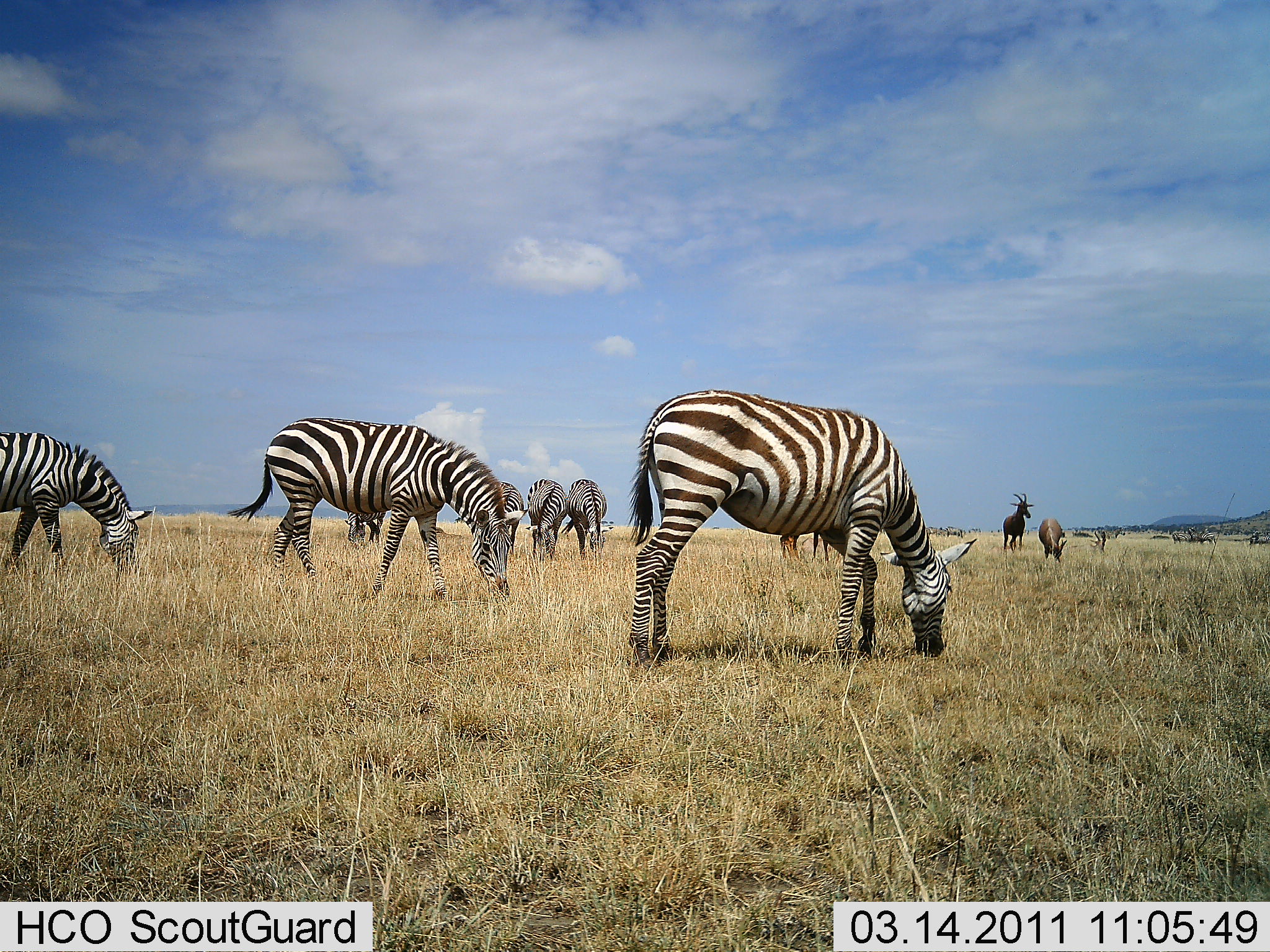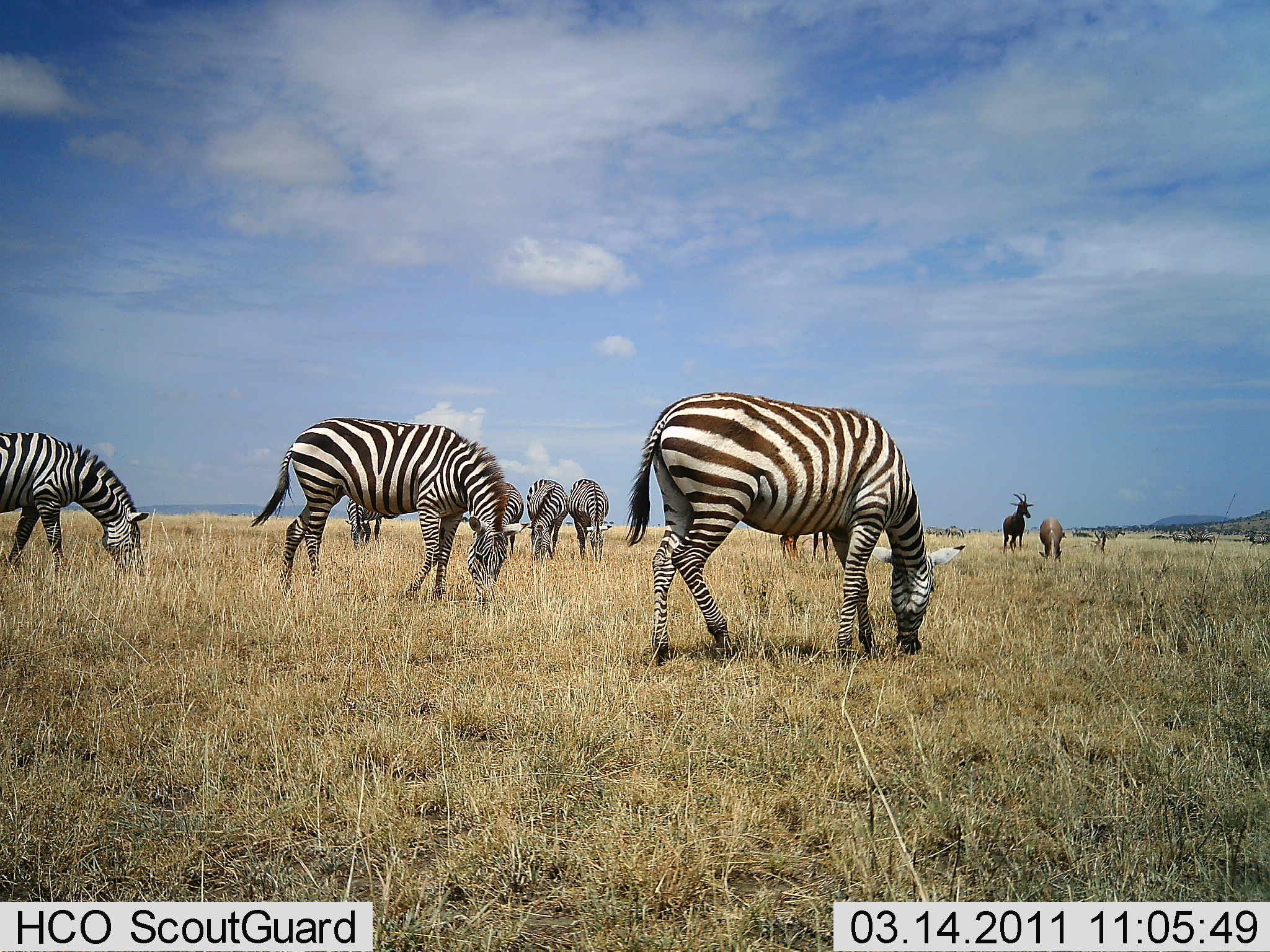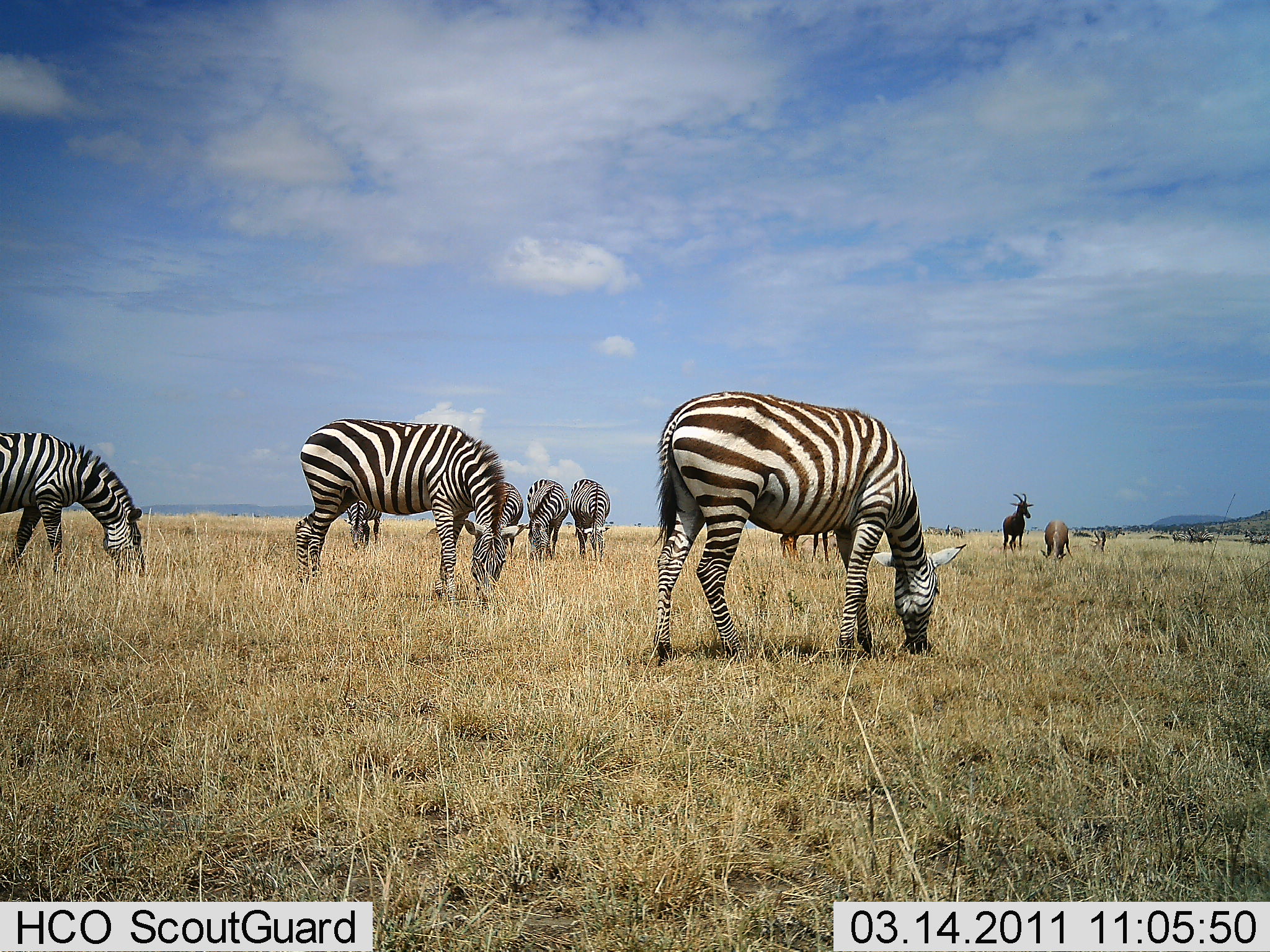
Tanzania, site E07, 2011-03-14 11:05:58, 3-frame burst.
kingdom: Animalia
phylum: Chordata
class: Mammalia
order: Artiodactyla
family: Bovidae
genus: Damaliscus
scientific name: Damaliscus lunatus jimela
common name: topi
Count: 3.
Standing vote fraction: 81%.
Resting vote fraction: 0%.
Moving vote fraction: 0%.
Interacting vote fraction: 0%.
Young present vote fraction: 0%.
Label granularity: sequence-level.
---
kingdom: Animalia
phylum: Chordata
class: Mammalia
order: Perissodactyla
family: Equidae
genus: Equus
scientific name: Equus quagga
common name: plains zebra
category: zebra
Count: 7.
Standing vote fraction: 21%.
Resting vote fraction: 0%.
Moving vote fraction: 8%.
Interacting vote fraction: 4%.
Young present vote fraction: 0%.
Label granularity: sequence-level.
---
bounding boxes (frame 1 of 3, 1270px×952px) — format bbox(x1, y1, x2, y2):
animal: bbox(627, 388, 979, 667); bbox(228, 416, 527, 607); bbox(0, 429, 153, 576); bbox(526, 478, 569, 562); bbox(565, 478, 607, 562); bbox(488, 481, 527, 559); bbox(1001, 491, 1035, 551); bbox(786, 523, 837, 558); bbox(342, 505, 385, 546); bbox(1038, 517, 1069, 561); bbox(1187, 527, 1218, 546); bbox(1249, 531, 1270, 545); bbox(1100, 528, 1126, 539); bbox(944, 526, 965, 539); bbox(1171, 530, 1191, 543); bbox(922, 526, 940, 537); bbox(1071, 529, 1093, 538)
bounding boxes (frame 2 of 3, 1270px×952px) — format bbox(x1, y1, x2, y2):
animal: bbox(625, 390, 967, 670); bbox(252, 418, 529, 609); bbox(1, 429, 152, 582); bbox(568, 479, 613, 563); bbox(527, 478, 570, 564); bbox(482, 480, 524, 557); bbox(344, 490, 384, 548); bbox(1002, 492, 1035, 553); bbox(779, 530, 832, 564); bbox(1037, 517, 1063, 567); bbox(1244, 529, 1270, 546); bbox(1098, 527, 1126, 542)
group: bbox(1170, 528, 1218, 545); bbox(923, 525, 964, 540)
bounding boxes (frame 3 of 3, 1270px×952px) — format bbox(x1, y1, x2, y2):
animal: bbox(655, 389, 967, 666); bbox(295, 418, 528, 603); bbox(0, 430, 149, 578); bbox(566, 478, 611, 560); bbox(526, 478, 570, 560); bbox(493, 480, 523, 561); bbox(344, 498, 383, 550); bbox(1003, 492, 1034, 554); bbox(779, 527, 830, 564); bbox(1040, 519, 1073, 561); bbox(1189, 527, 1216, 543); bbox(1099, 526, 1126, 539); bbox(1243, 530, 1269, 543); bbox(1172, 531, 1192, 540)
group: bbox(922, 522, 964, 539)